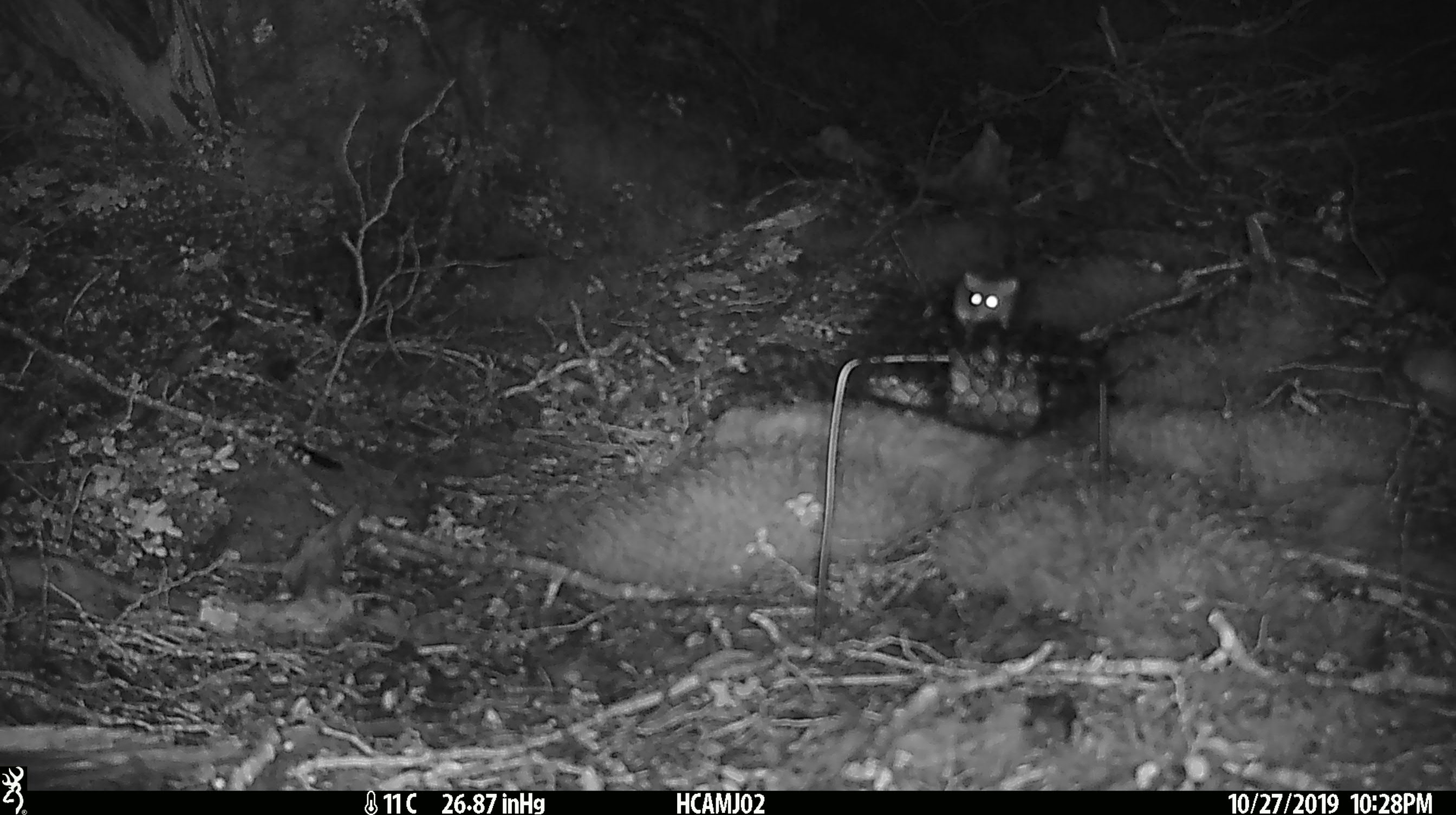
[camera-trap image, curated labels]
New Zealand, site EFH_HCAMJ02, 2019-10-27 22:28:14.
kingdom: Animalia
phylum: Chordata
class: Mammalia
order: Rodentia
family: Muridae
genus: Mus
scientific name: Mus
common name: mouse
Mouse (Mus).